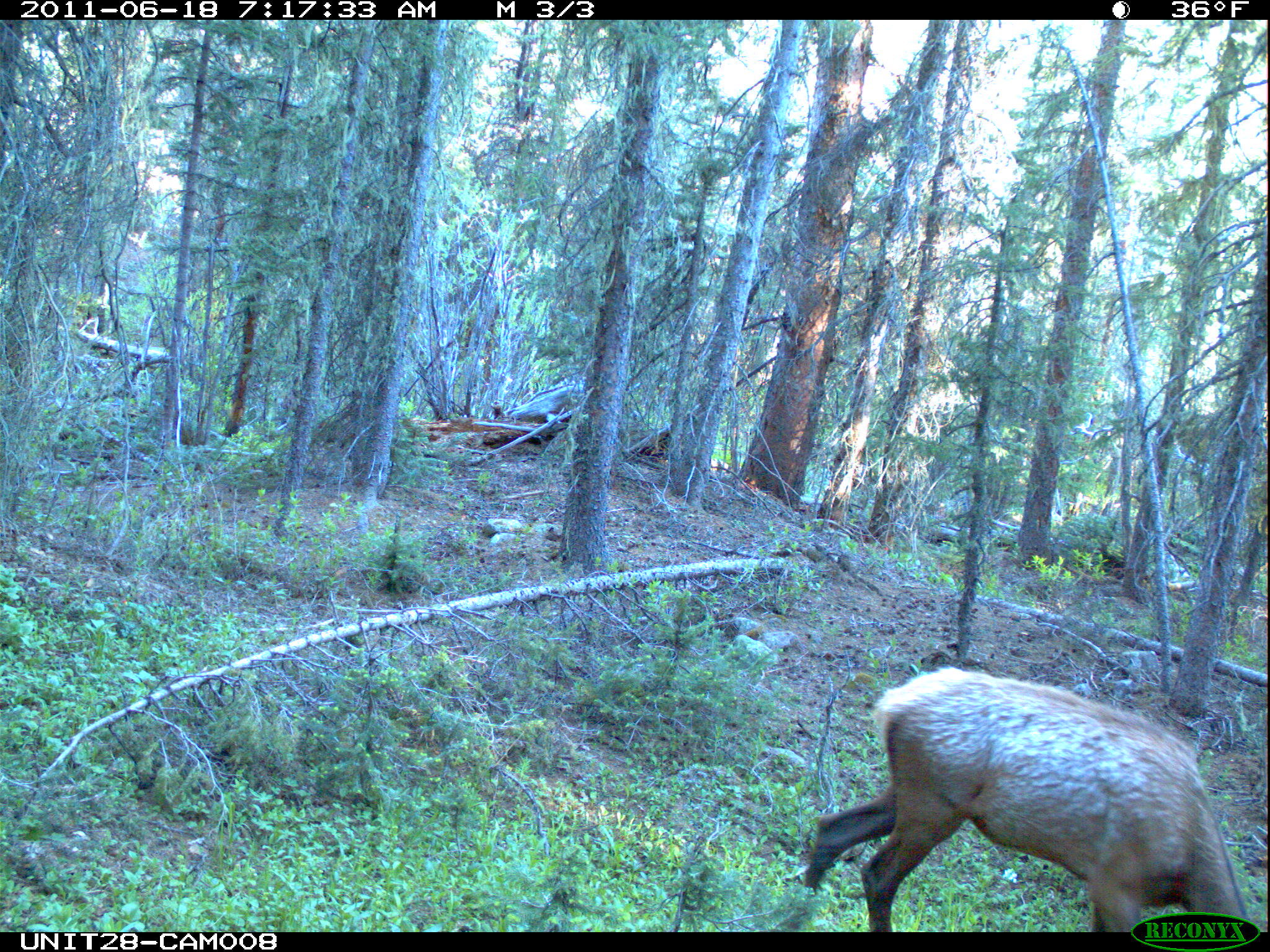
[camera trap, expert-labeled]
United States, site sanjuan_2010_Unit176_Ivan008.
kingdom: Animalia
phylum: Chordata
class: Mammalia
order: Artiodactyla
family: Cervidae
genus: Cervus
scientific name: Cervus elaphus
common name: red deer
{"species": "Cervus elaphus (red deer)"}